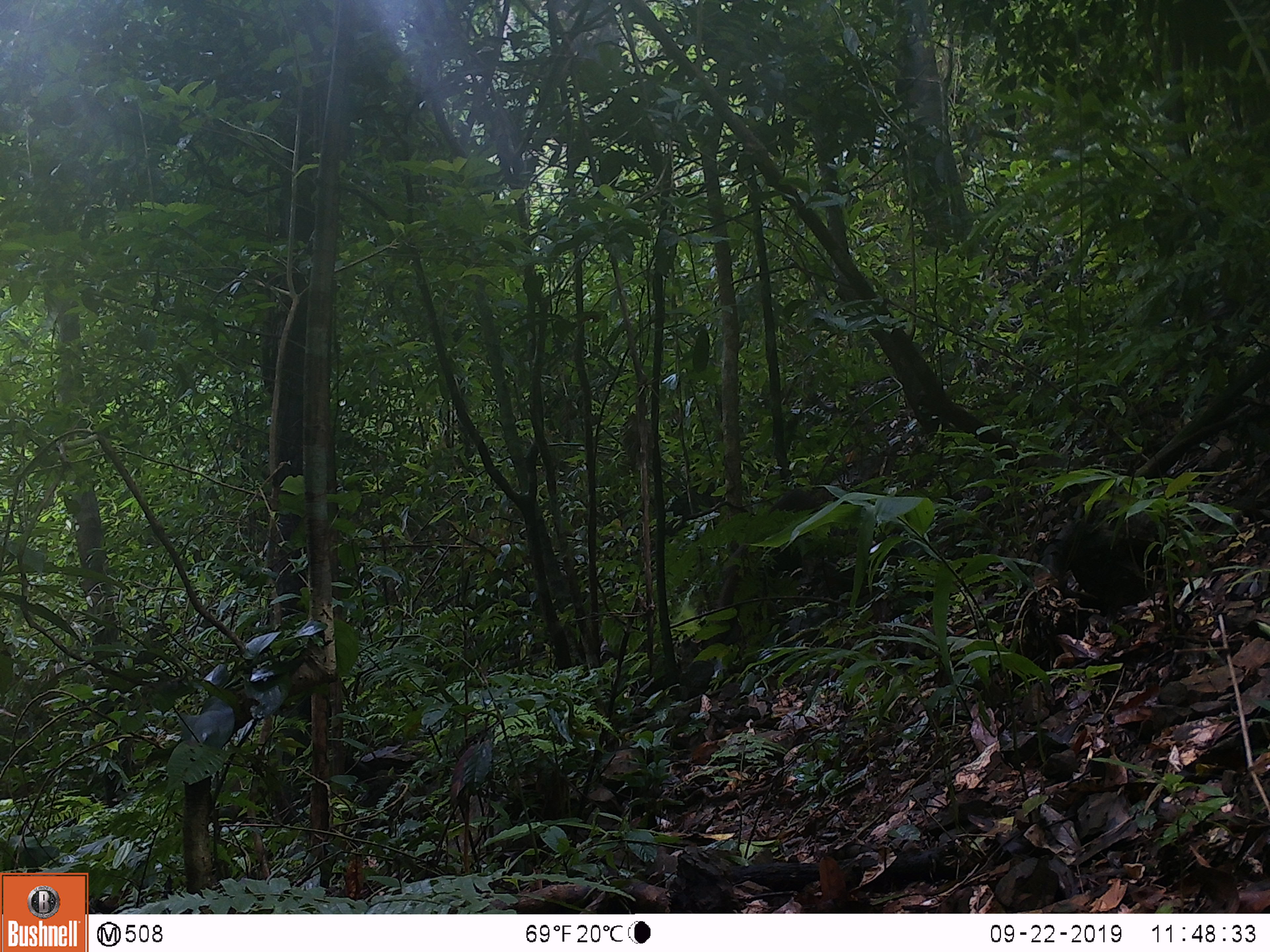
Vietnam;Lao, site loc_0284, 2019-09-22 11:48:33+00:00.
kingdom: Animalia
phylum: Chordata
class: Mammalia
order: Primates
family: Cercopithecidae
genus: Macaca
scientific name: Macaca arctoides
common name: stump-tailed macaque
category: stump tailed macaque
Stump tailed macaque (stump-tailed macaque) (Macaca arctoides). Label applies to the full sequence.